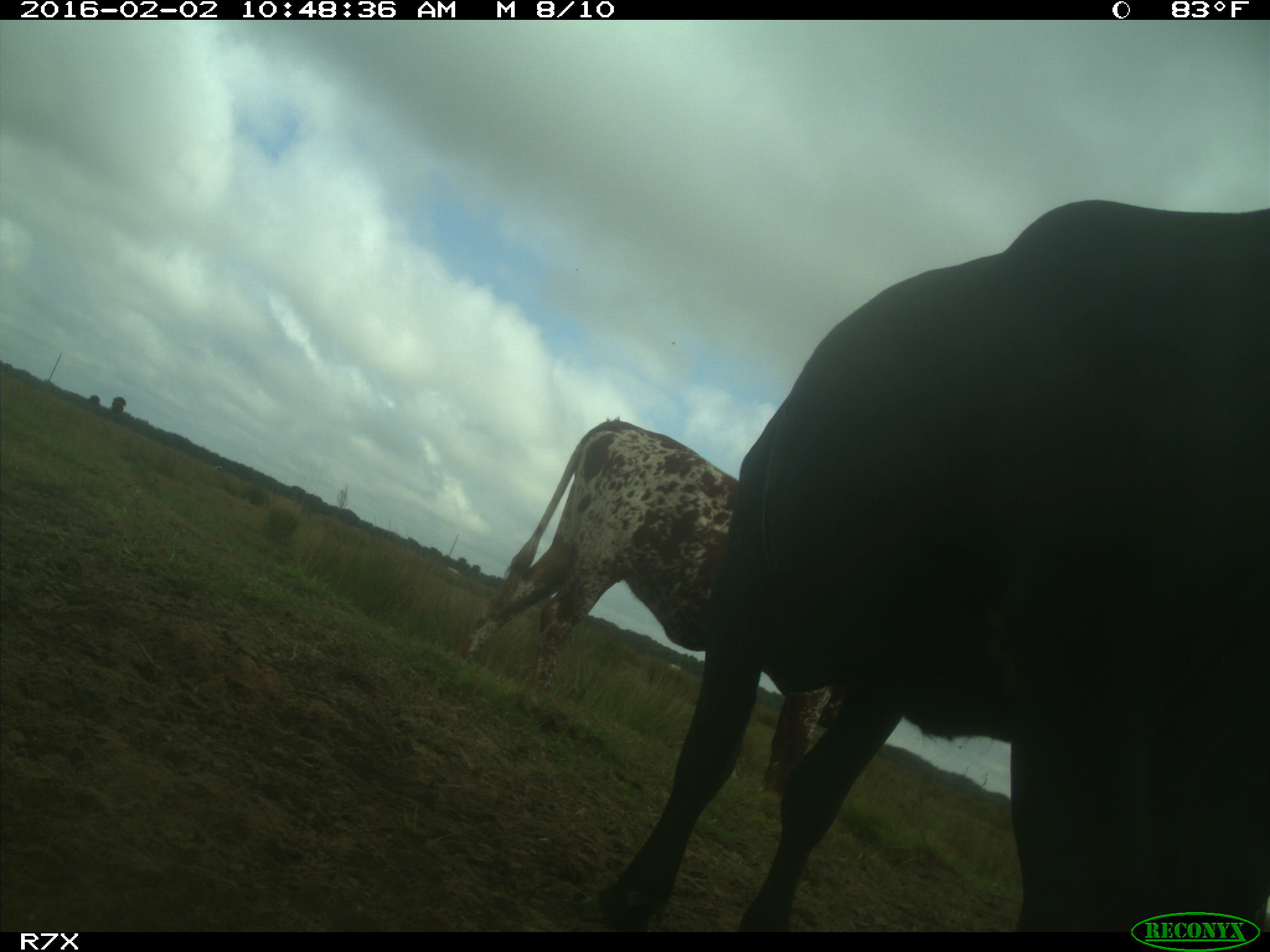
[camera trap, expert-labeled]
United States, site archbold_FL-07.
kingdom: Animalia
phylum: Chordata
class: Mammalia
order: Artiodactyla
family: Bovidae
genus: Bos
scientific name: Bos taurus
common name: domestic cow